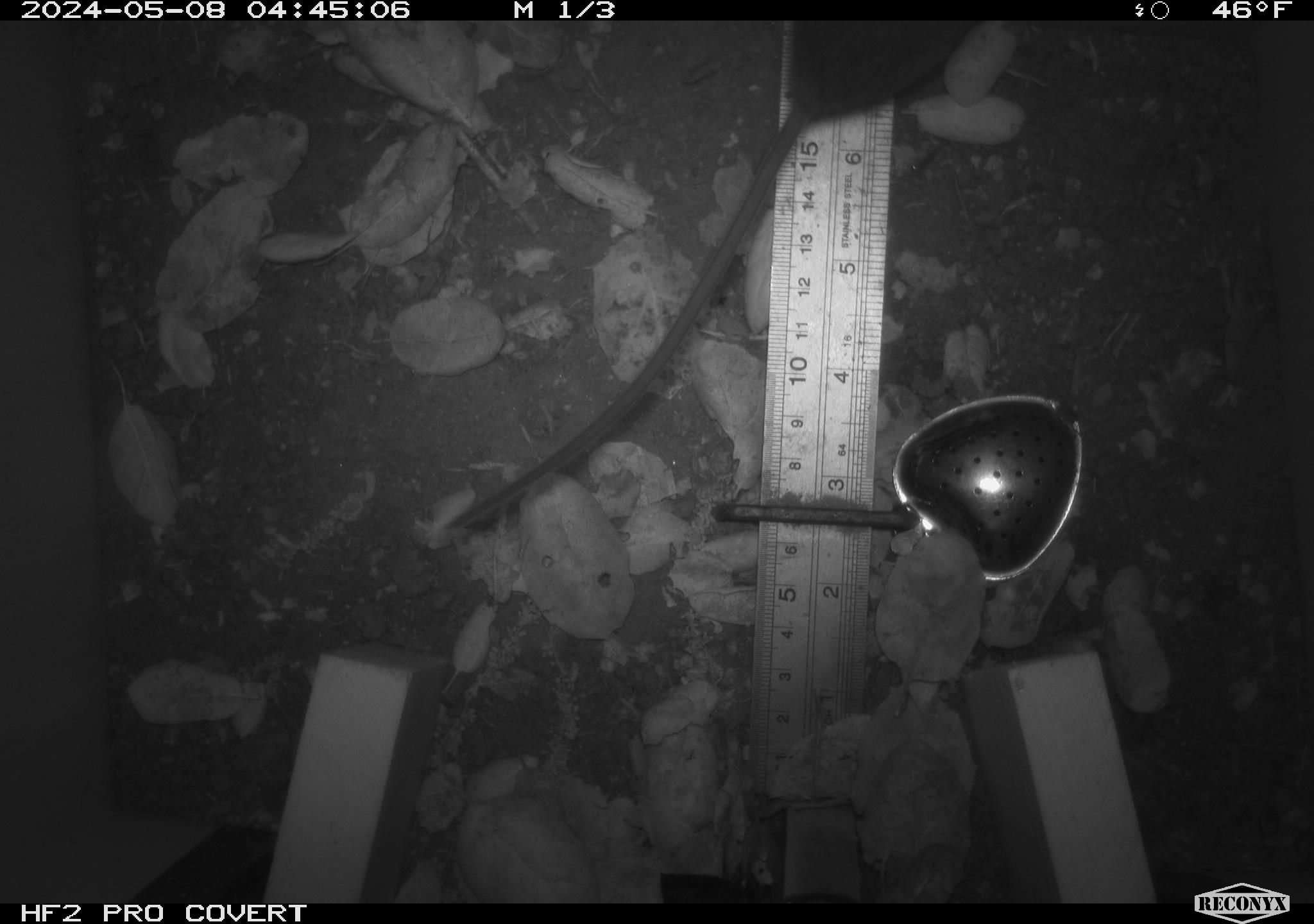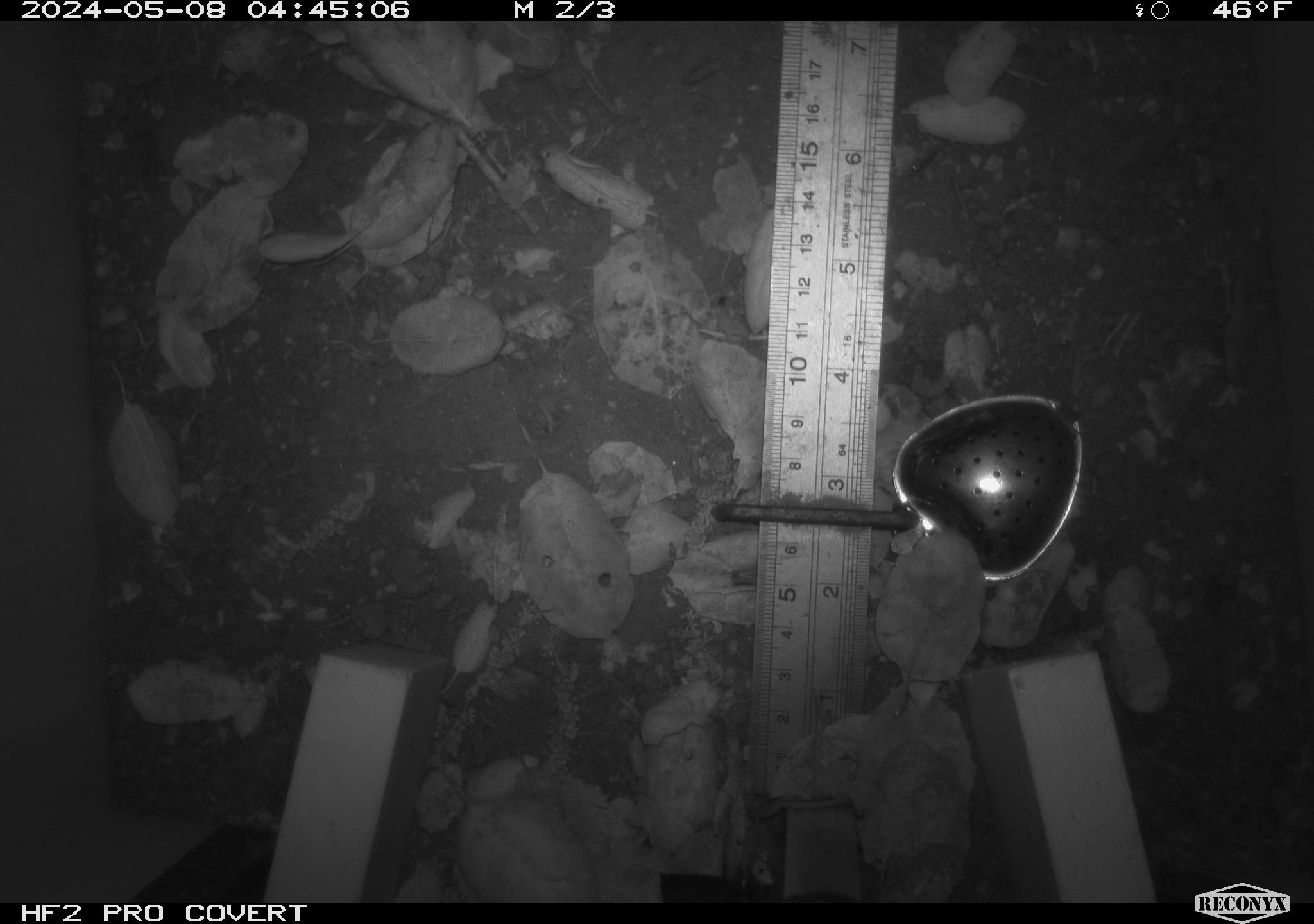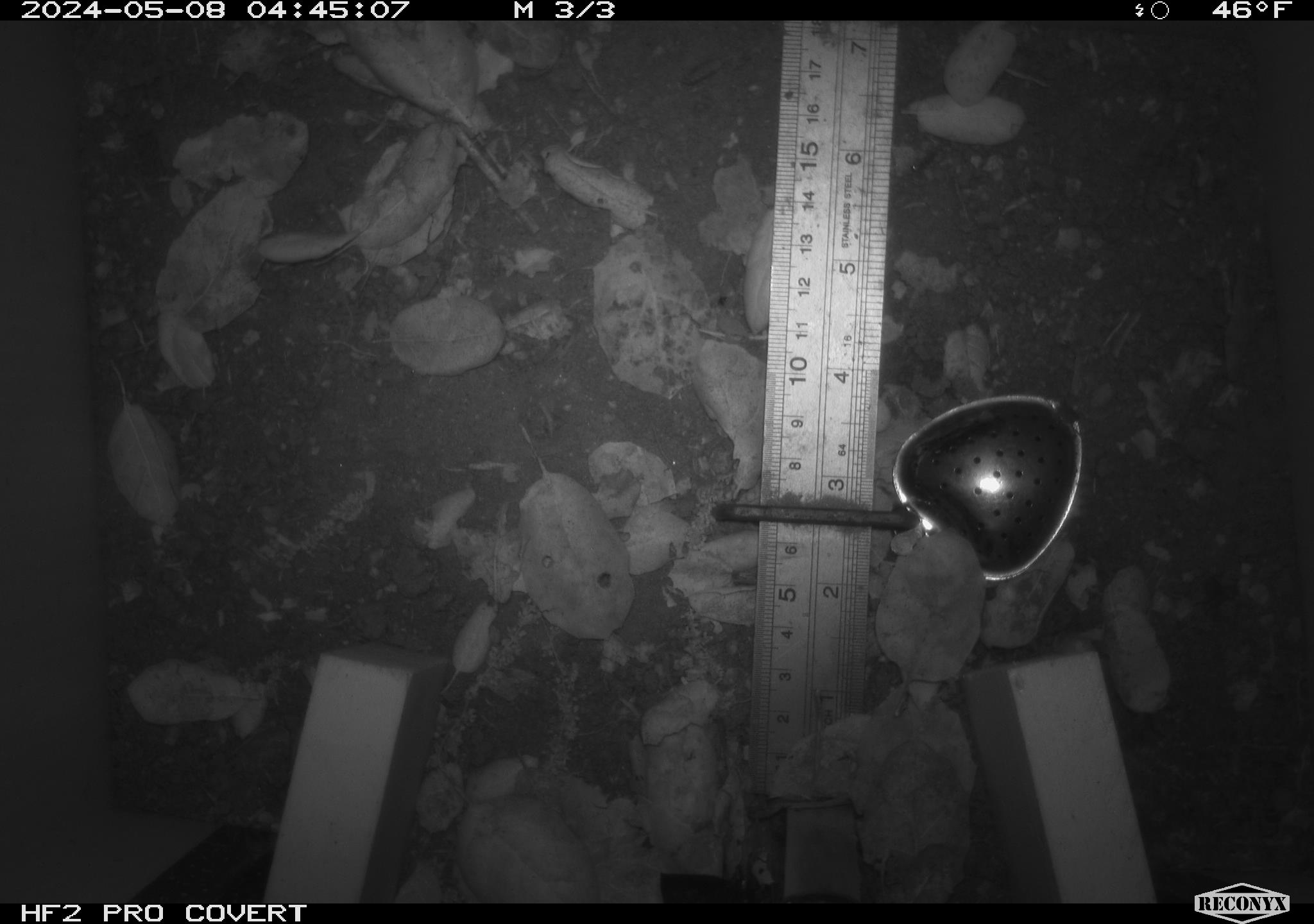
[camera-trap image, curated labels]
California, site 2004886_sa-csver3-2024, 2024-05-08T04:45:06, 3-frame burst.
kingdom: Animalia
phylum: Chordata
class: Mammalia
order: Rodentia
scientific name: Rodentia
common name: rodent